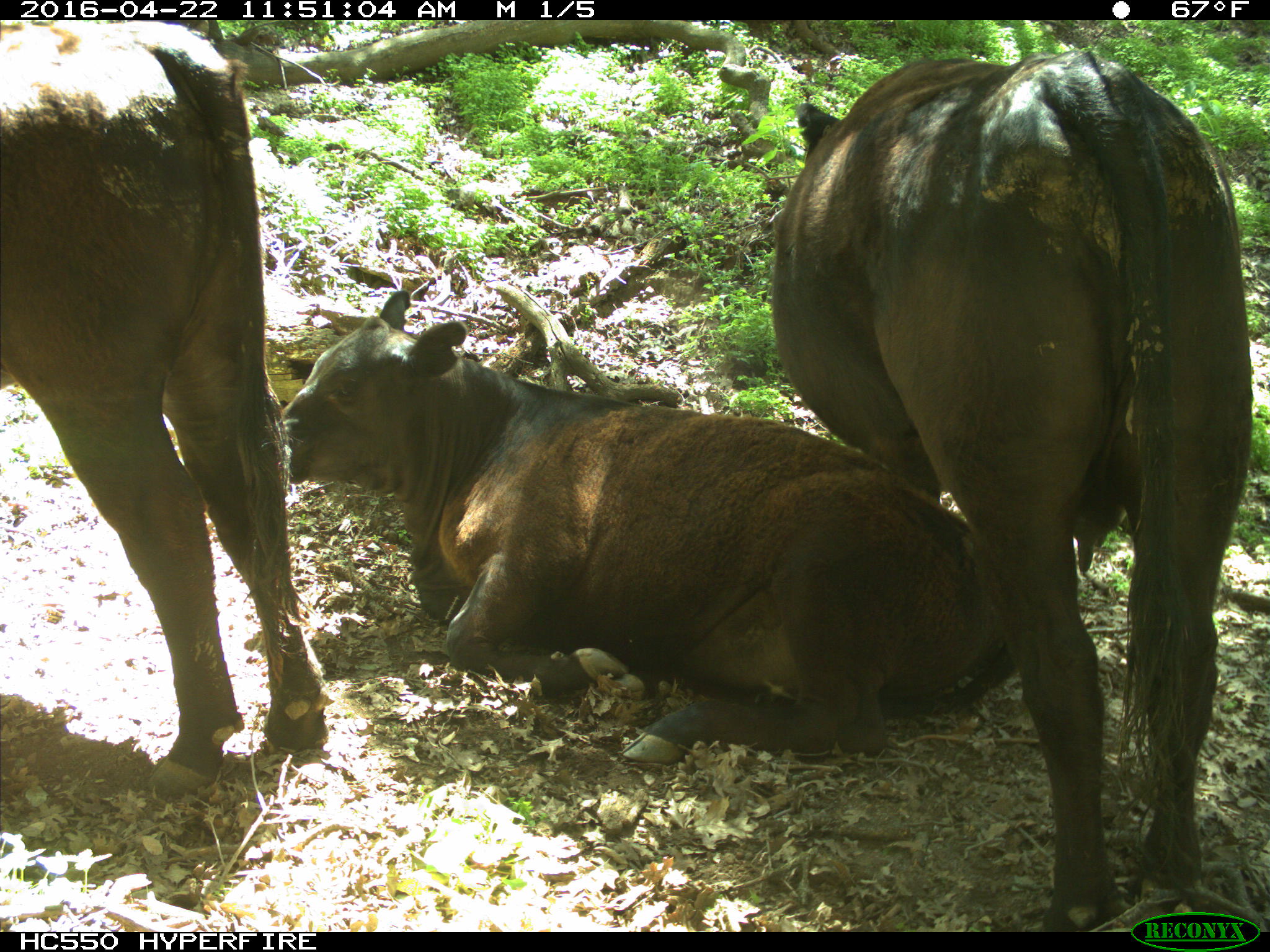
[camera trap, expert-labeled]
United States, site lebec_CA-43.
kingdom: Animalia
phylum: Chordata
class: Mammalia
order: Artiodactyla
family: Bovidae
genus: Bos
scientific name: Bos taurus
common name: domestic cow